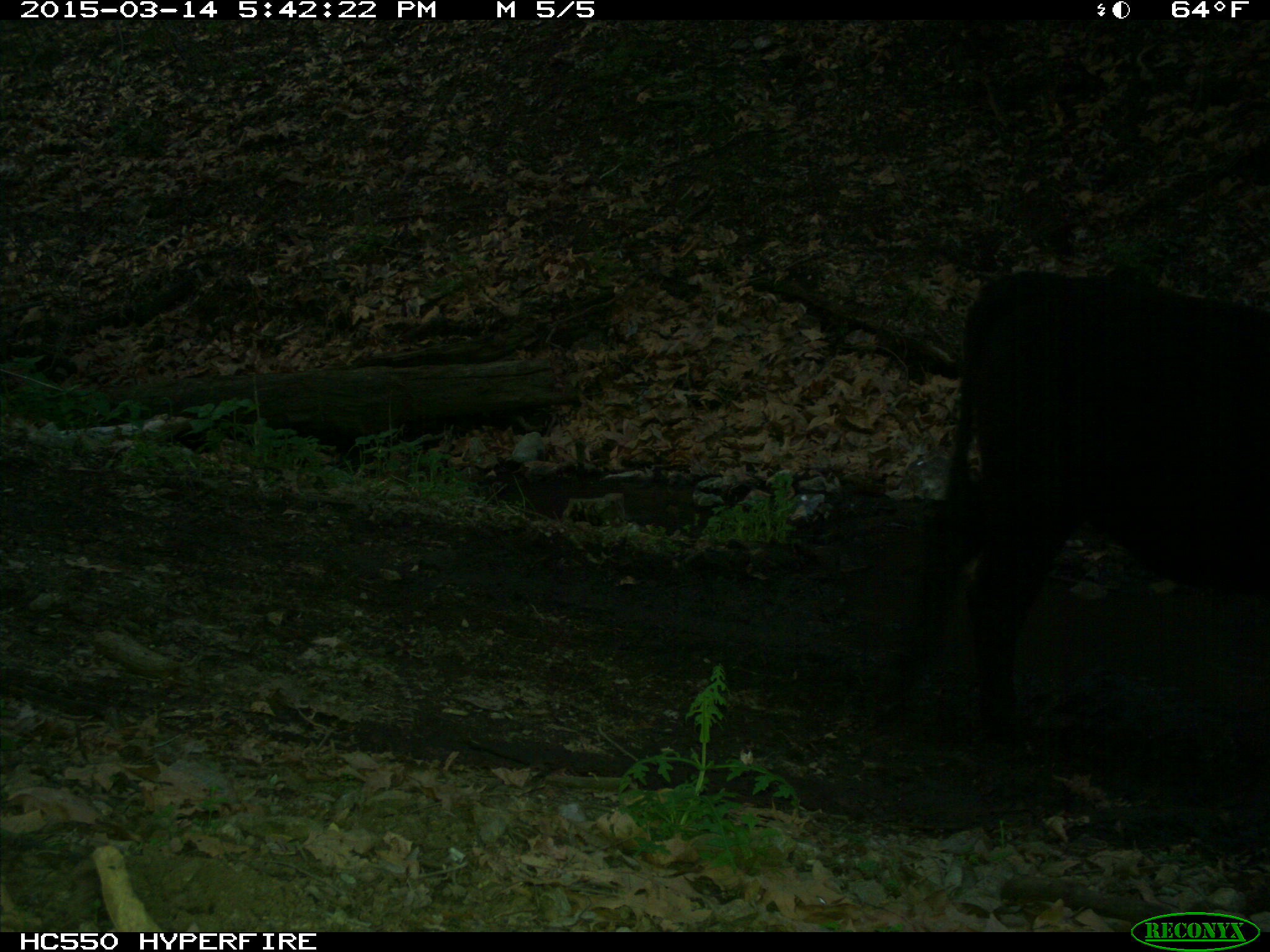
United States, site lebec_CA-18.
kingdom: Animalia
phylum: Chordata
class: Mammalia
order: Artiodactyla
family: Bovidae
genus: Bos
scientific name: Bos taurus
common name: domestic cow